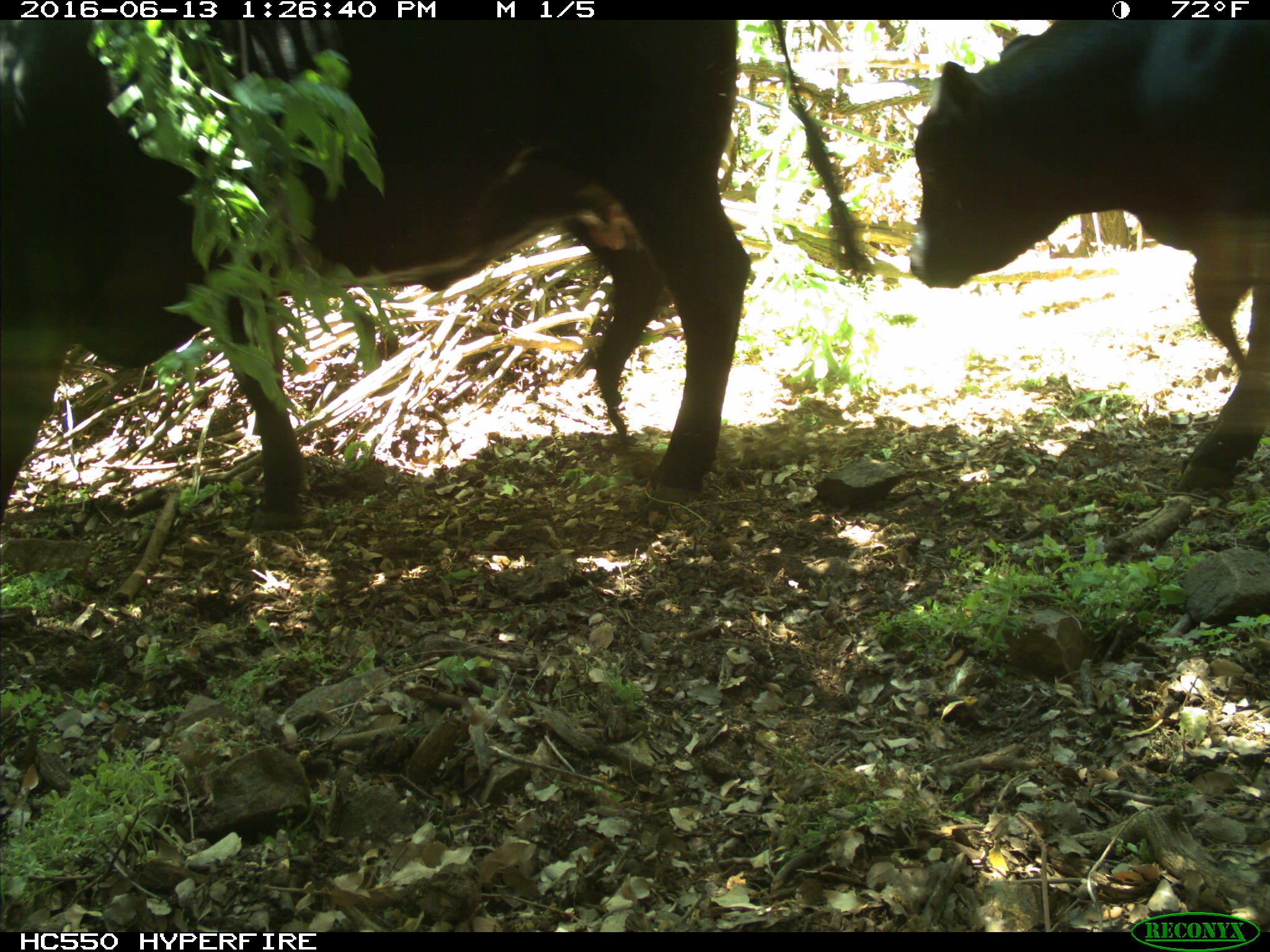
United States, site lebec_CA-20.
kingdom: Animalia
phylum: Chordata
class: Mammalia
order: Artiodactyla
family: Bovidae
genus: Bos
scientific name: Bos taurus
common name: domestic cow